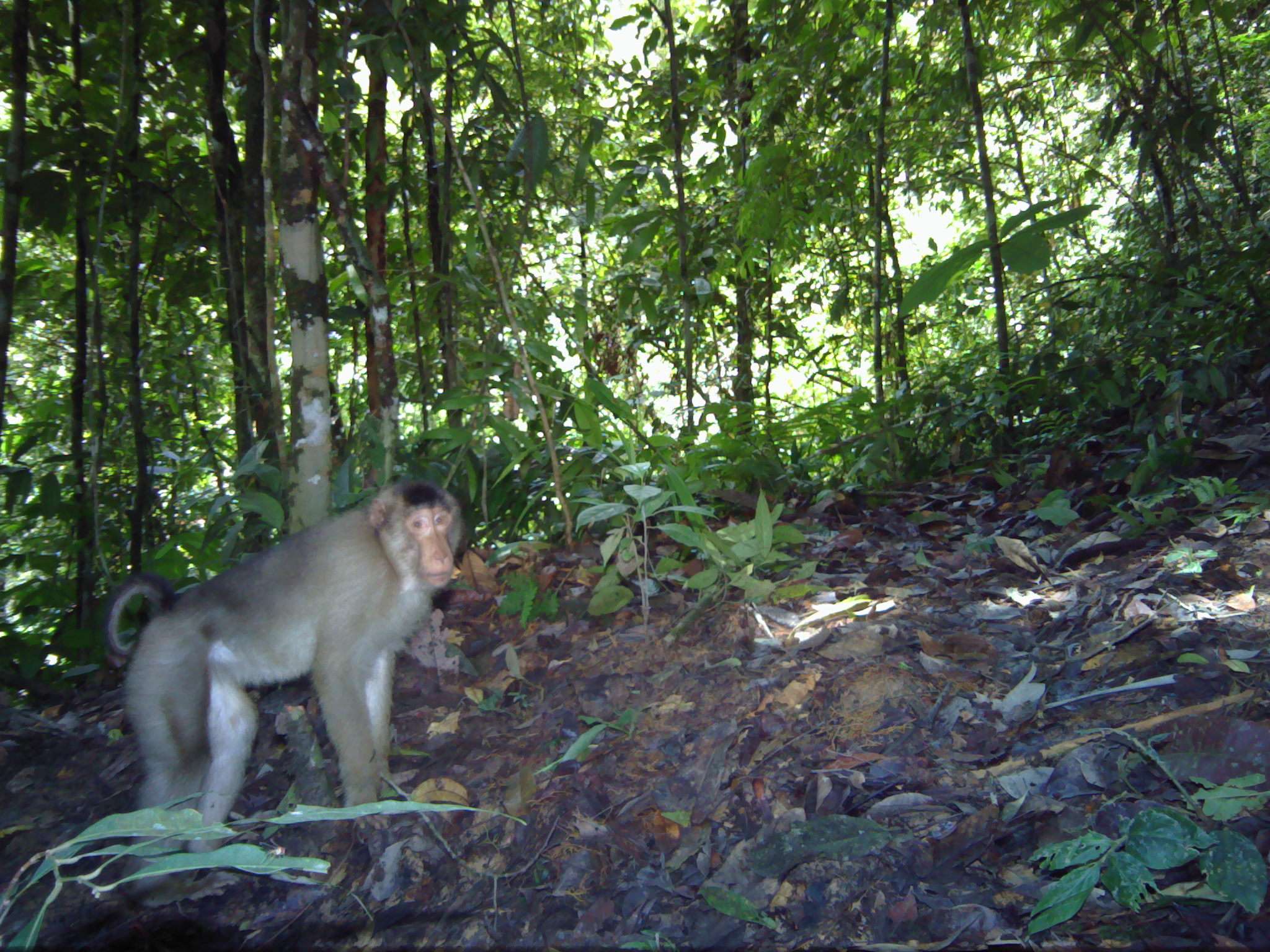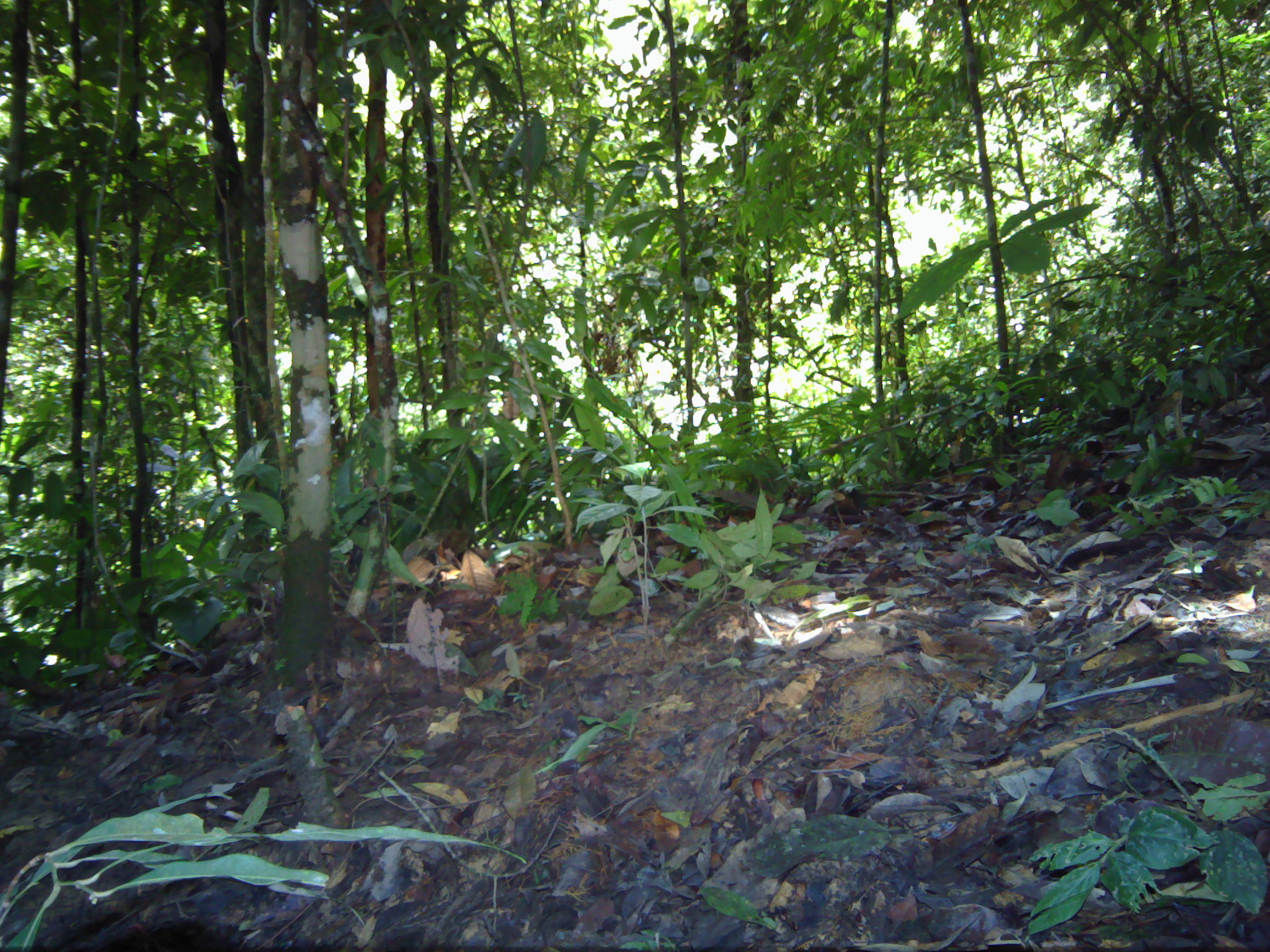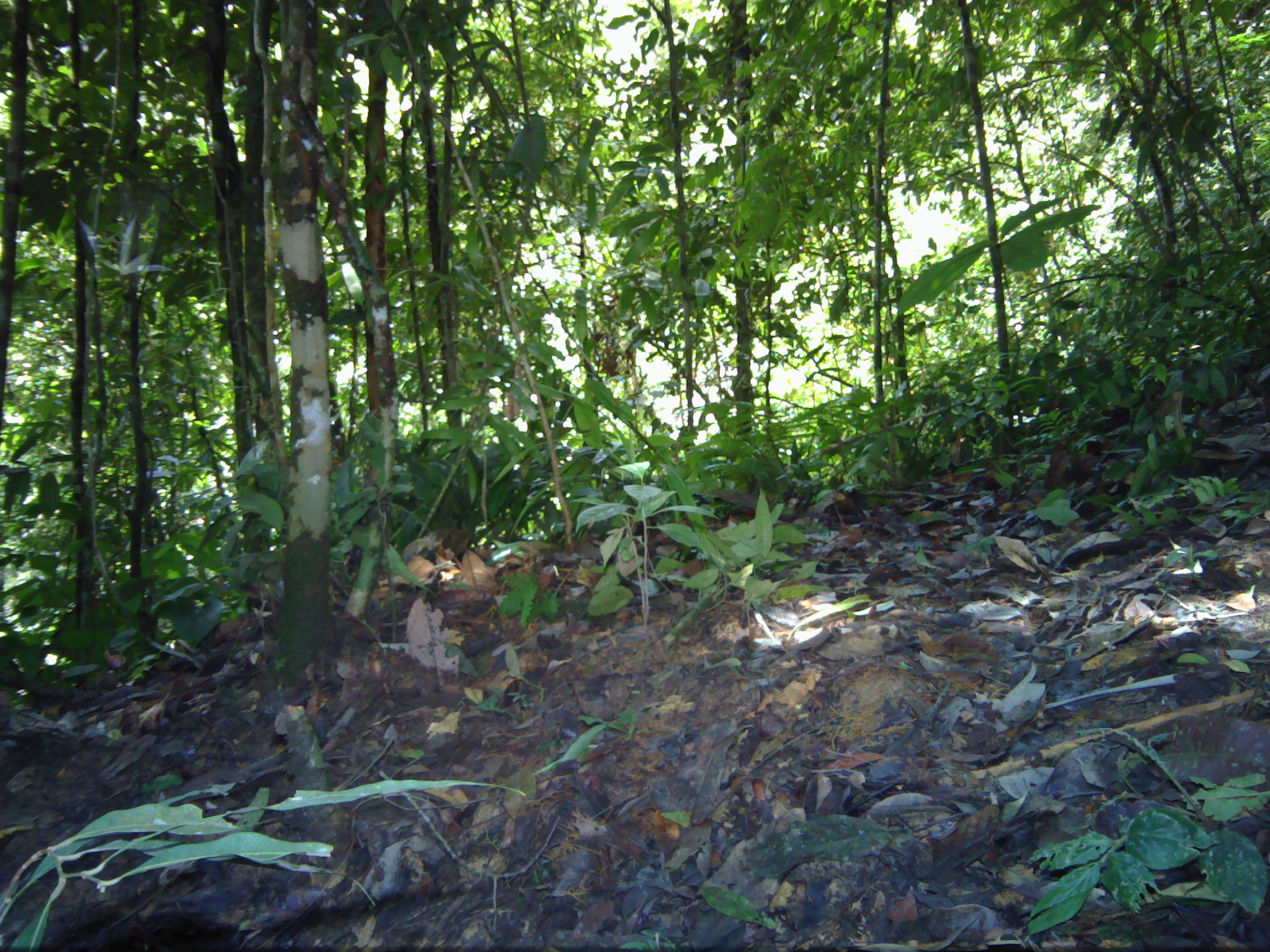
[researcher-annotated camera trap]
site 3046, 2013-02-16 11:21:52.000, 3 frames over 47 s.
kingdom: Animalia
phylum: Chordata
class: Mammalia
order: Primates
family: Cercopithecidae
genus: Macaca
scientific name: Macaca nemestrina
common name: southern pig-tailed macaque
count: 2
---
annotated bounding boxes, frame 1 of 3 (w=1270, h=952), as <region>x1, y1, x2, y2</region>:
macaca nemestrina: <region>97, 480, 464, 907</region>